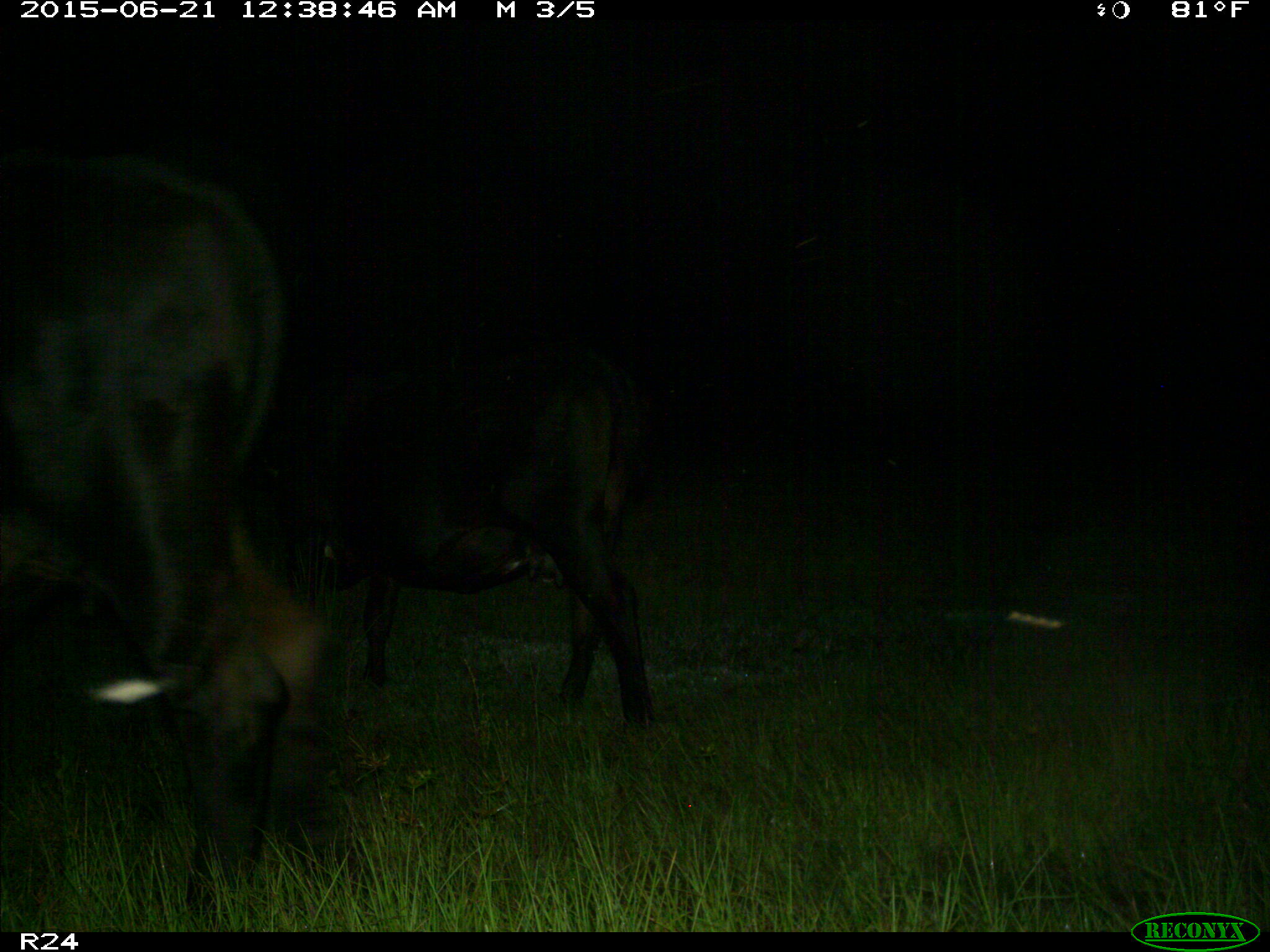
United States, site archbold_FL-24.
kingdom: Animalia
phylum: Chordata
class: Mammalia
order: Artiodactyla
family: Bovidae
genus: Bos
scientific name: Bos taurus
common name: domestic cow